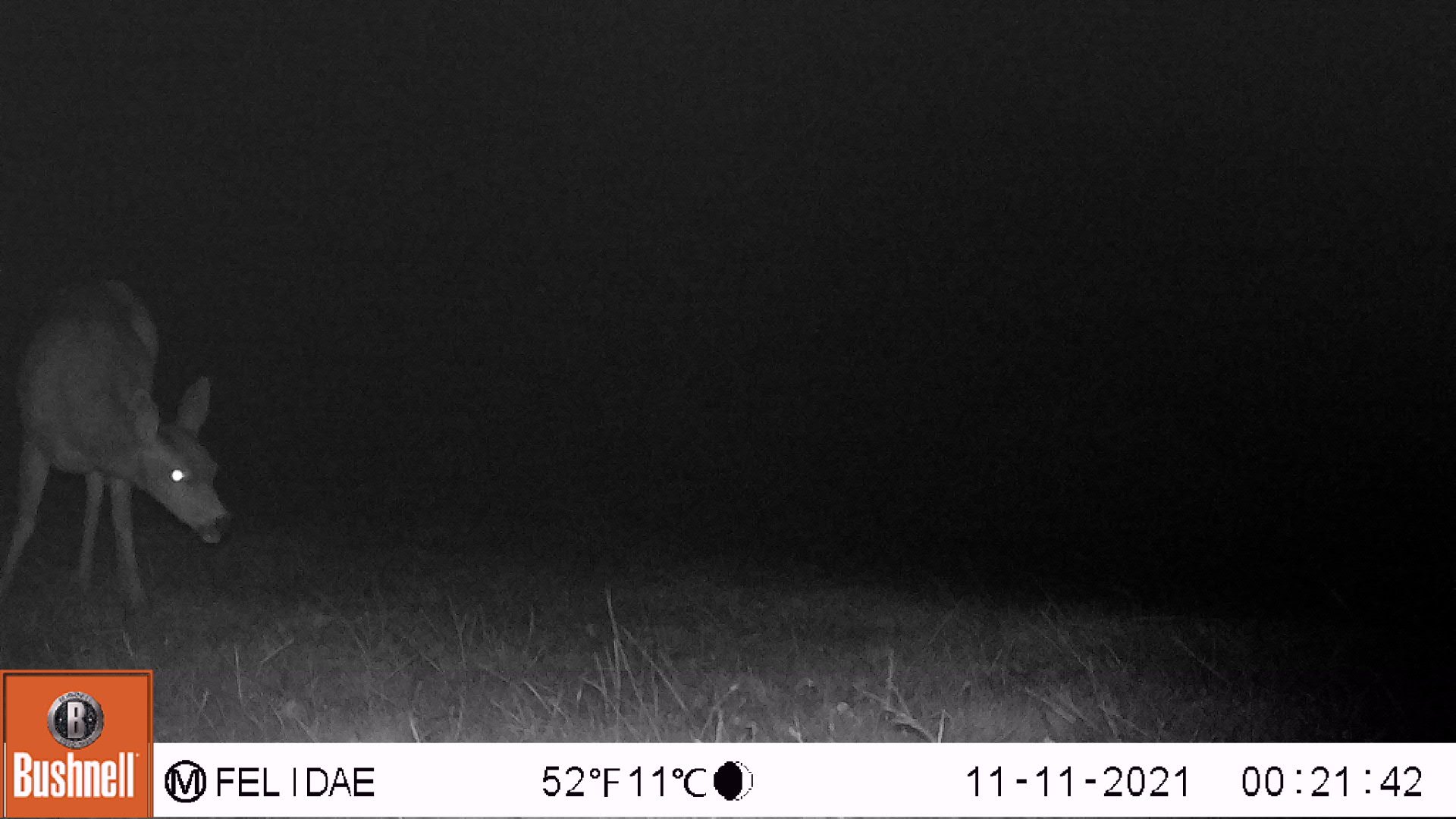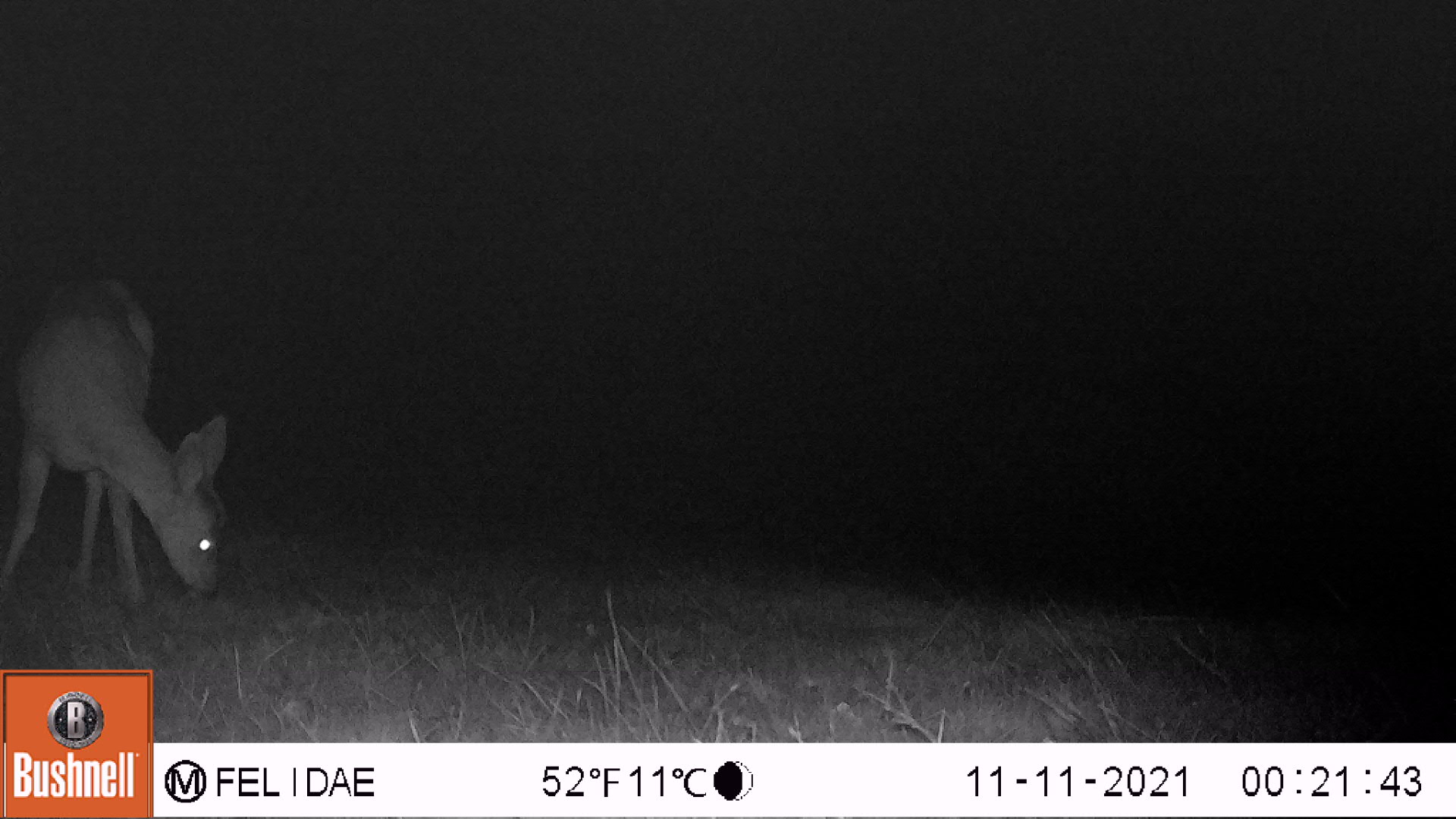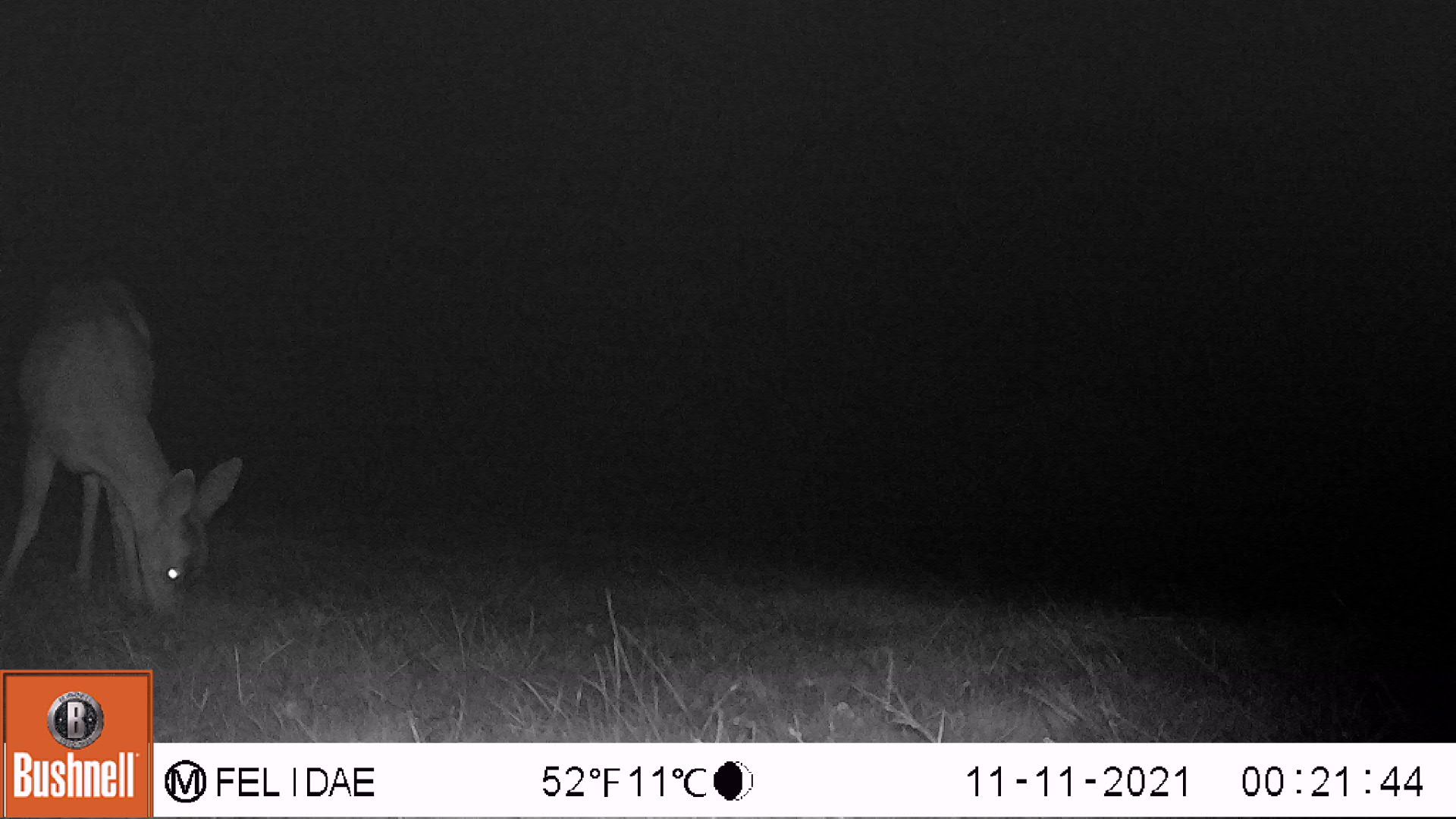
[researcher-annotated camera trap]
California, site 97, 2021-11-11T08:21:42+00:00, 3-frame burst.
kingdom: Animalia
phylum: Chordata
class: Mammalia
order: Artiodactyla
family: Cervidae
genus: Odocoileus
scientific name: Odocoileus hemionus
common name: mule deer